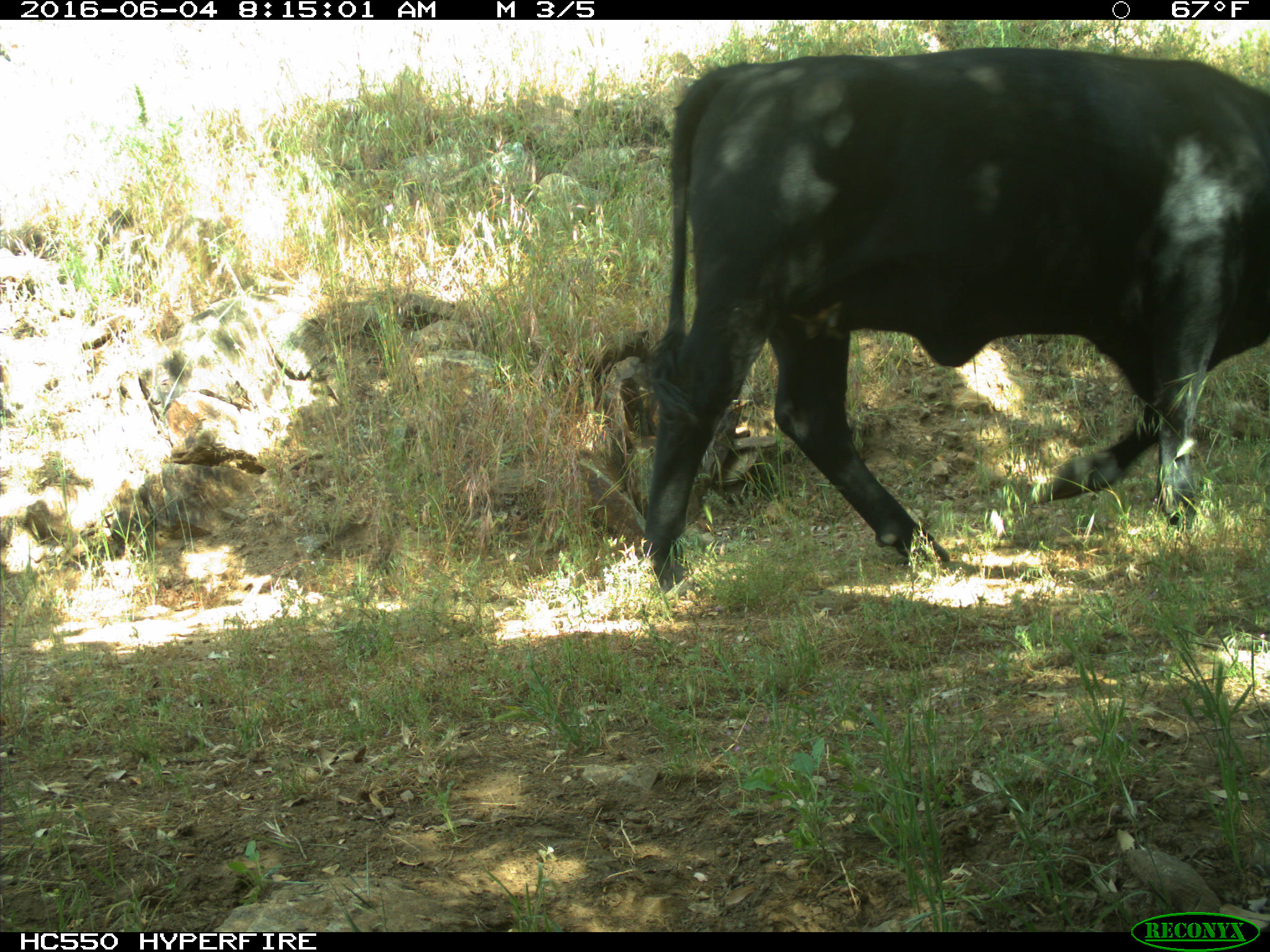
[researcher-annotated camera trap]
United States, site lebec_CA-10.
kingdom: Animalia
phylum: Chordata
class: Mammalia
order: Artiodactyla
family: Bovidae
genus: Bos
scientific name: Bos taurus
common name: domestic cow